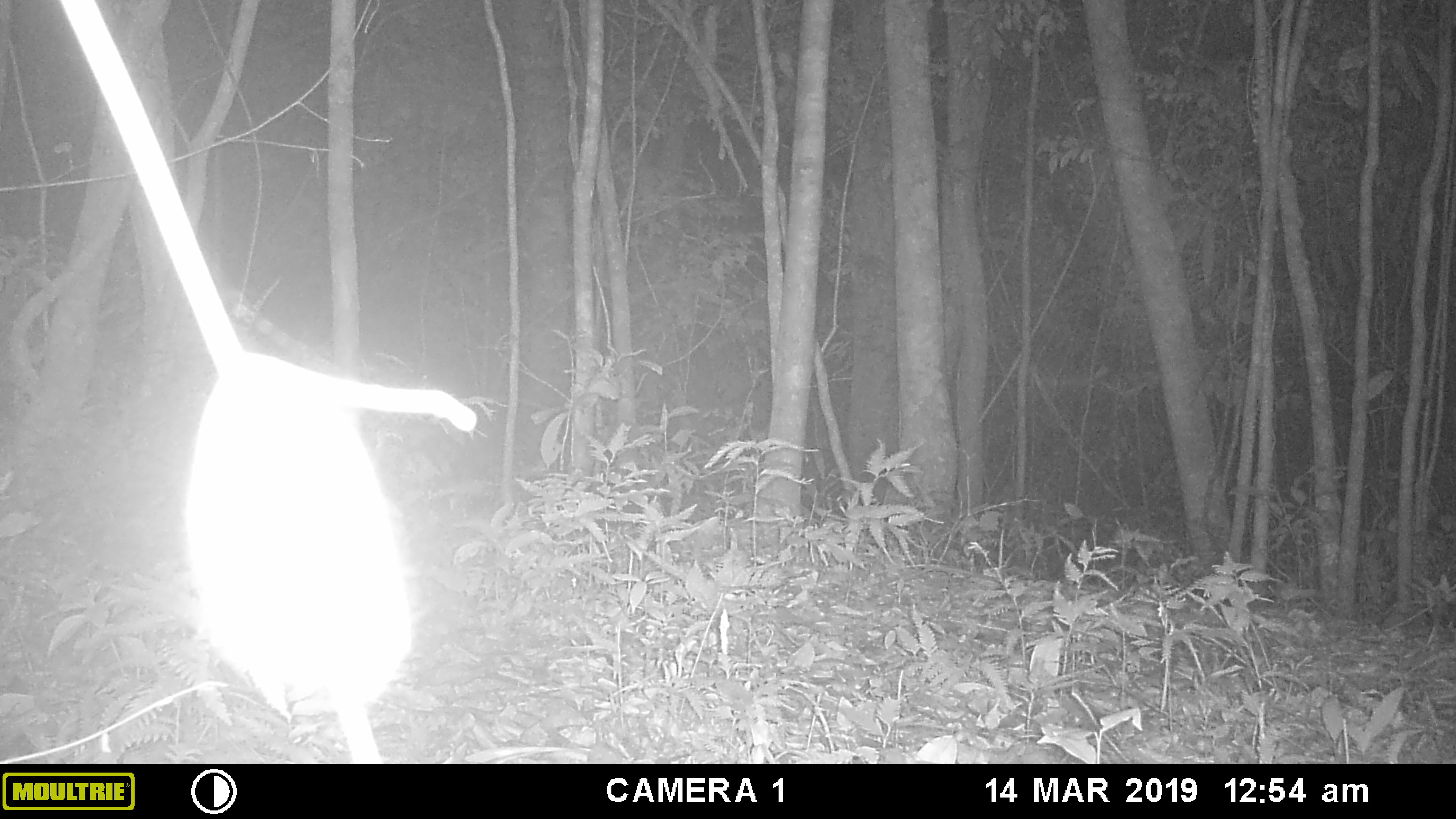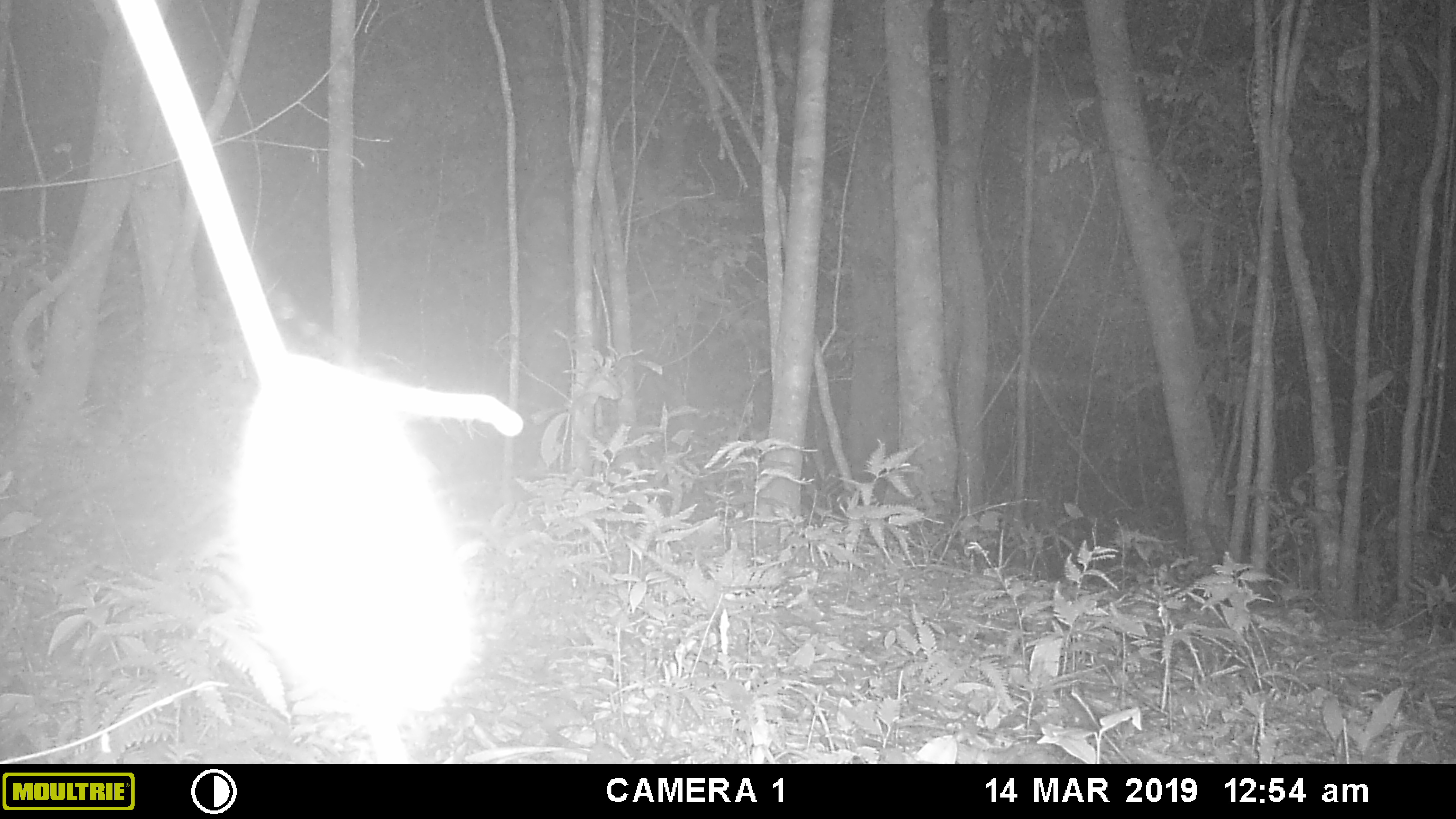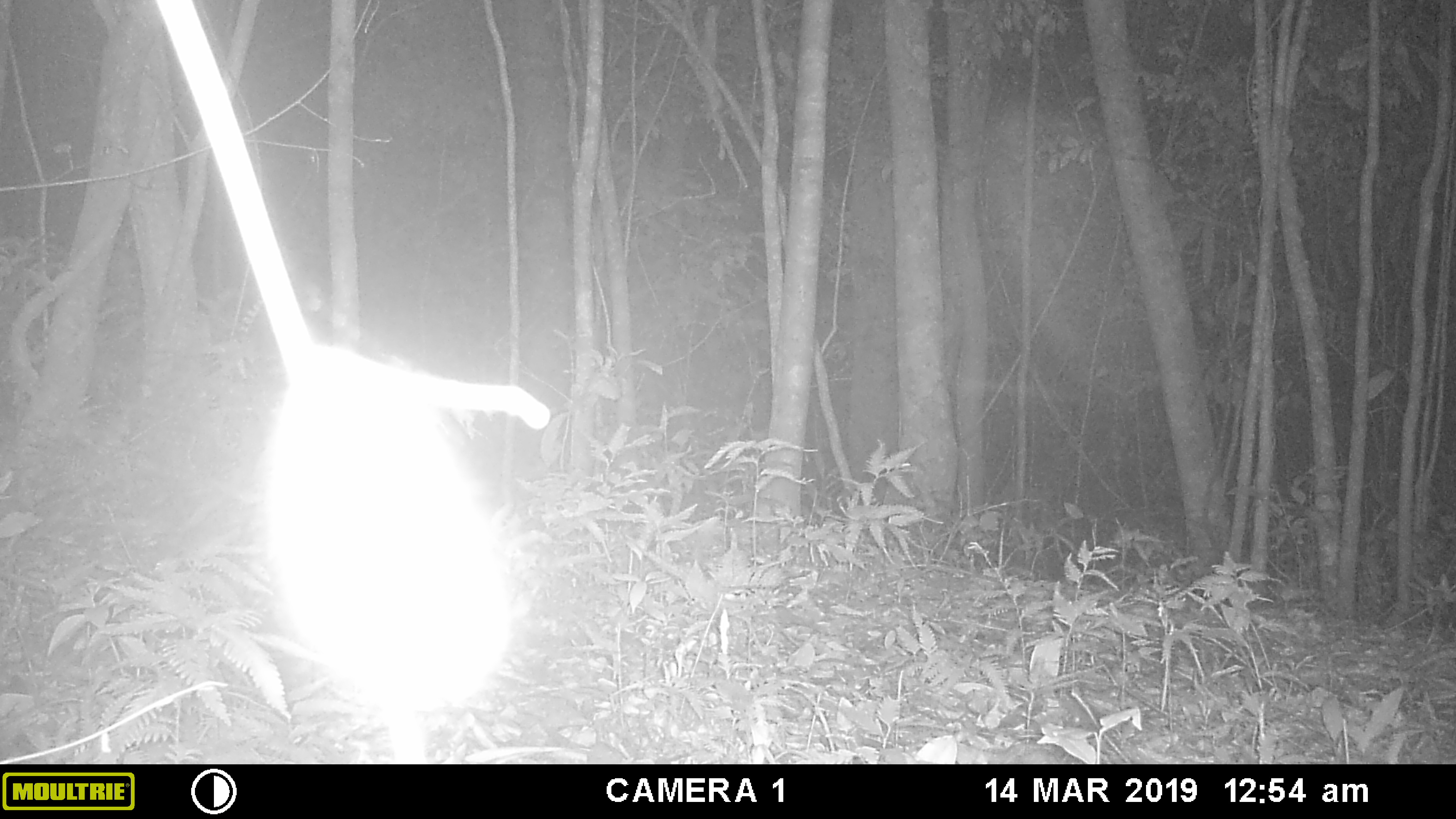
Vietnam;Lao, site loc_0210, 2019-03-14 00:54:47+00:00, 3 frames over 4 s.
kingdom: Animalia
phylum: Arthropoda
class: Insecta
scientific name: Insecta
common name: insect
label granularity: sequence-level